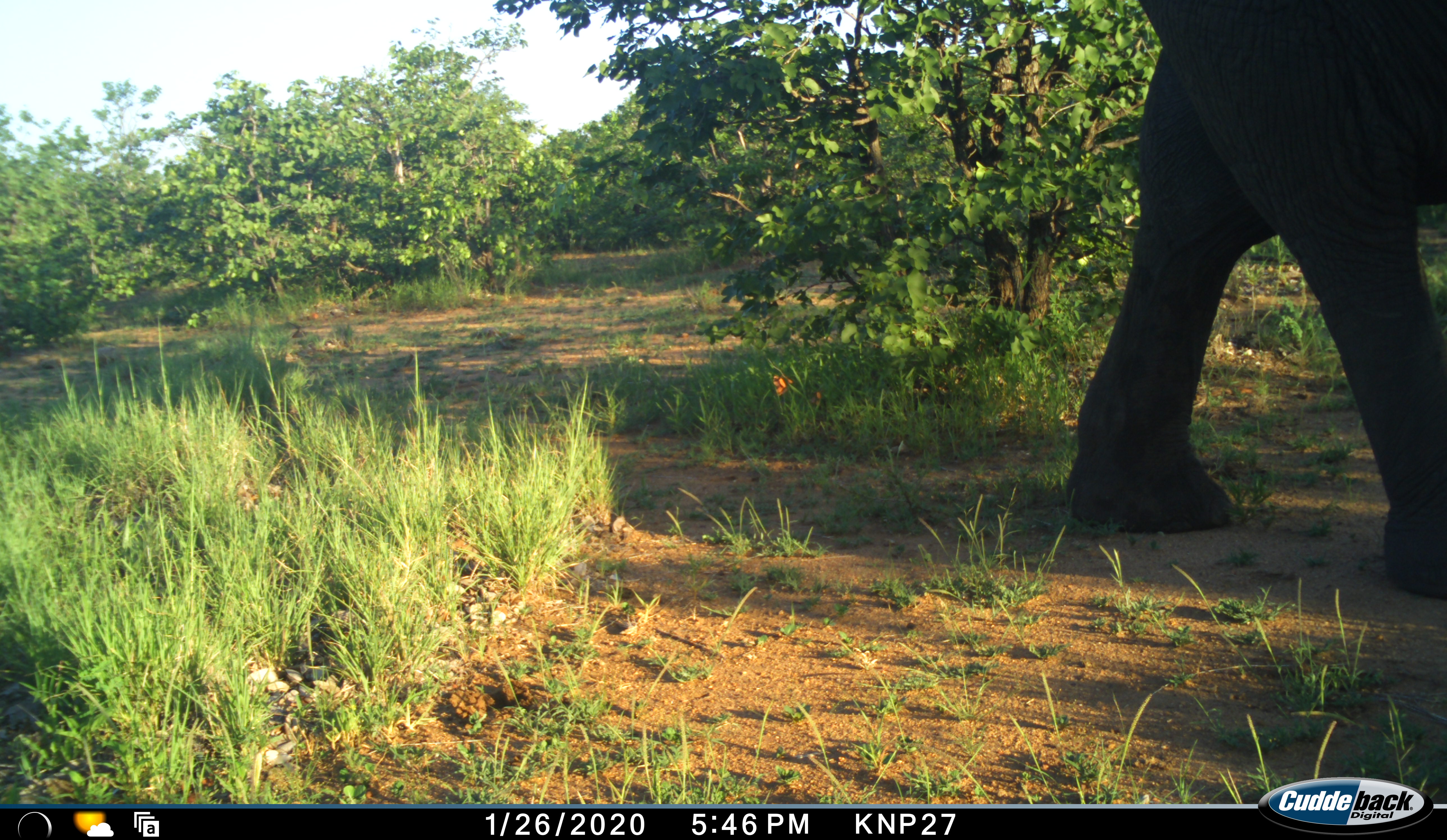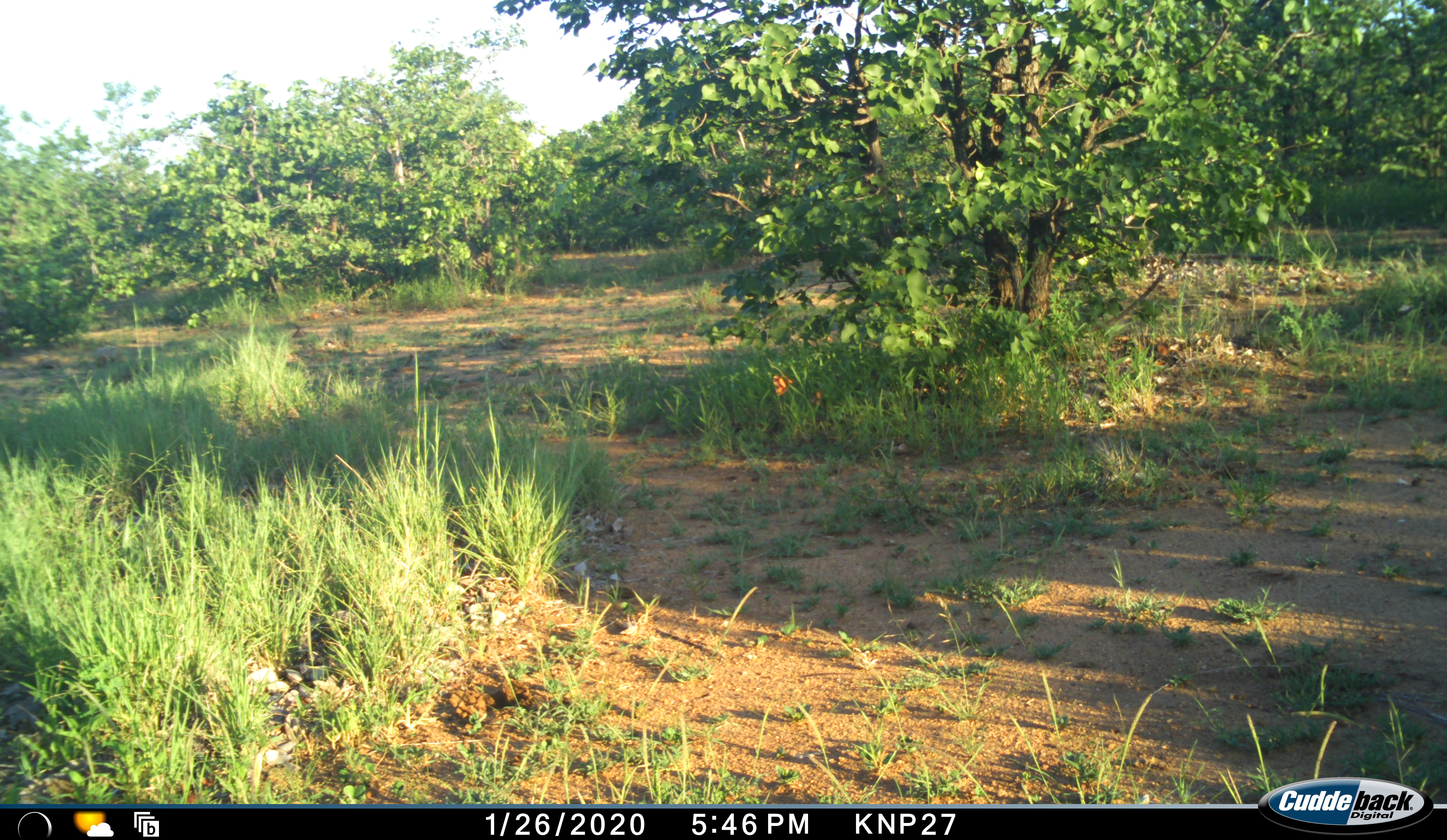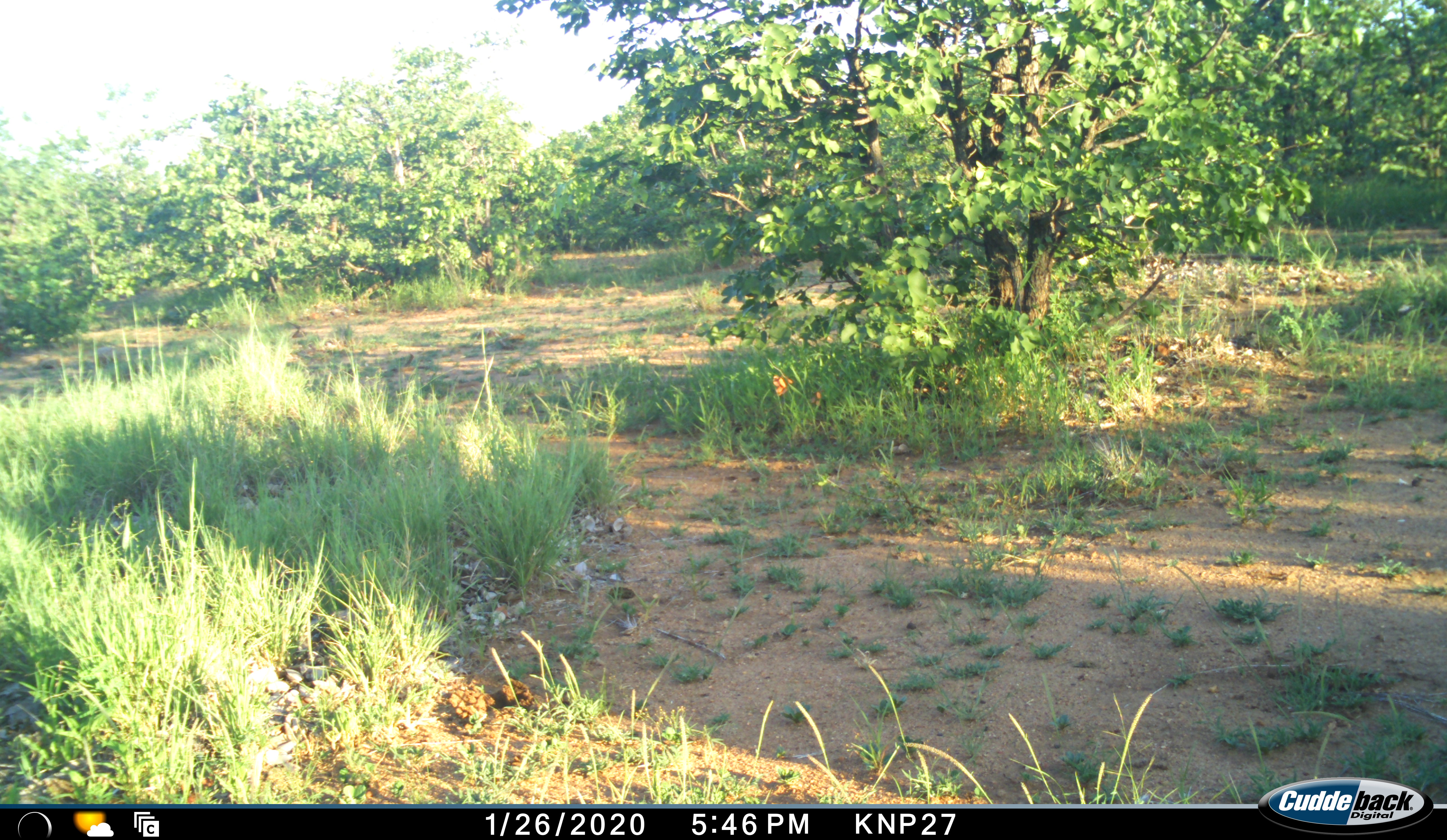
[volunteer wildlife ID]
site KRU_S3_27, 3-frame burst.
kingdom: Animalia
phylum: Chordata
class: Mammalia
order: Proboscidea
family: Elephantidae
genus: Loxodonta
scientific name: Loxodonta africana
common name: african bush elephant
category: elephant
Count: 1.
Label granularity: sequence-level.